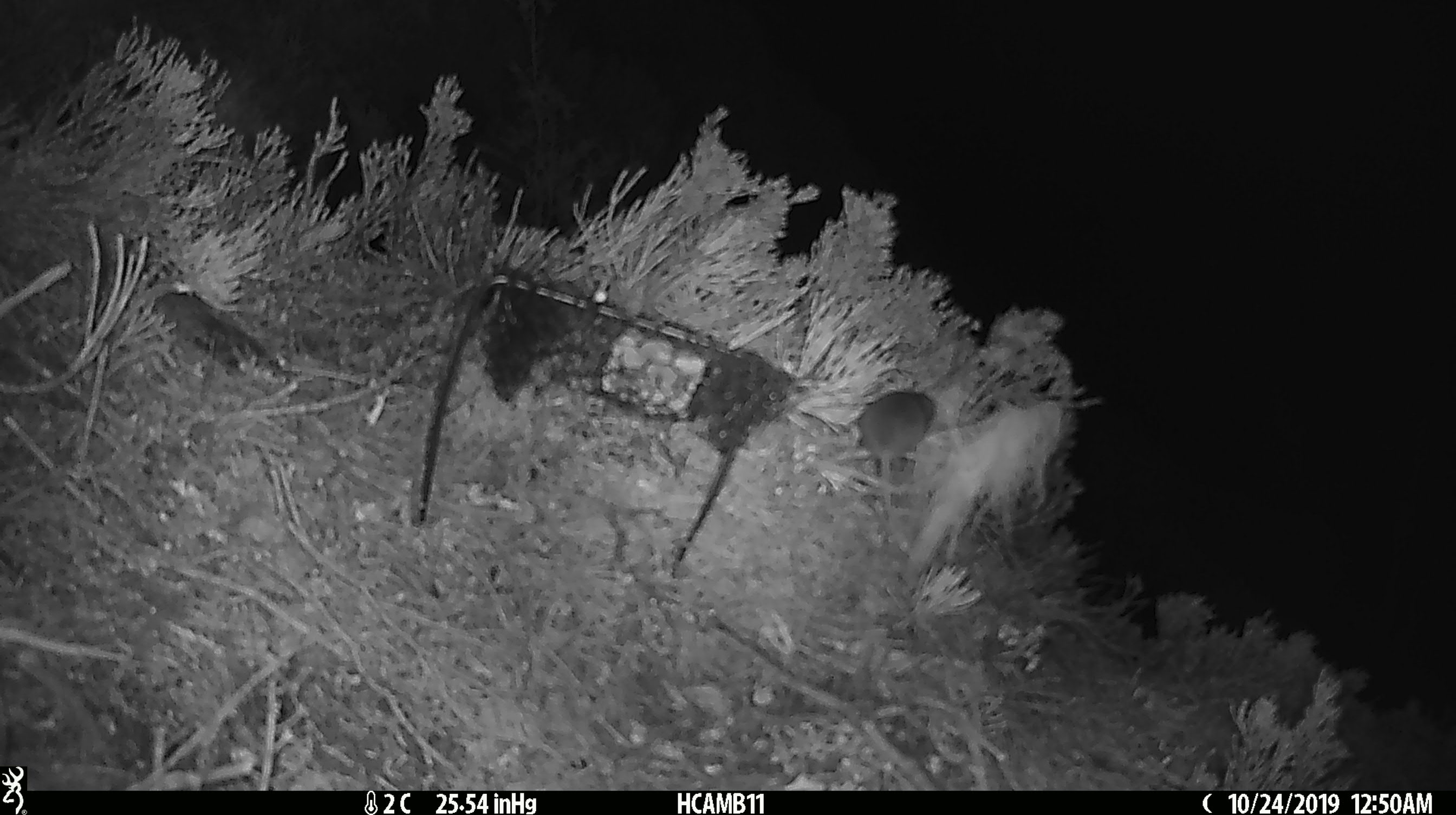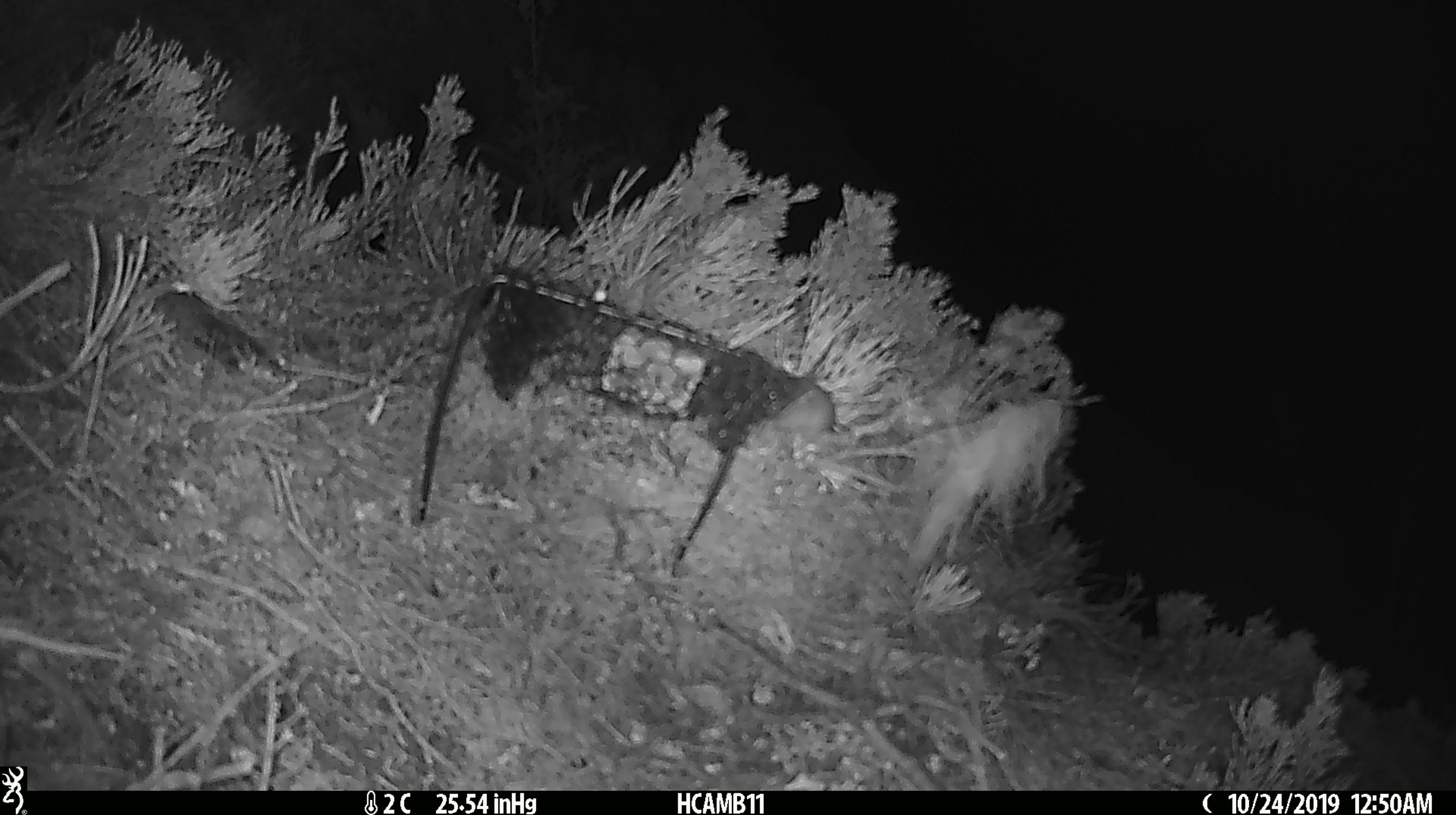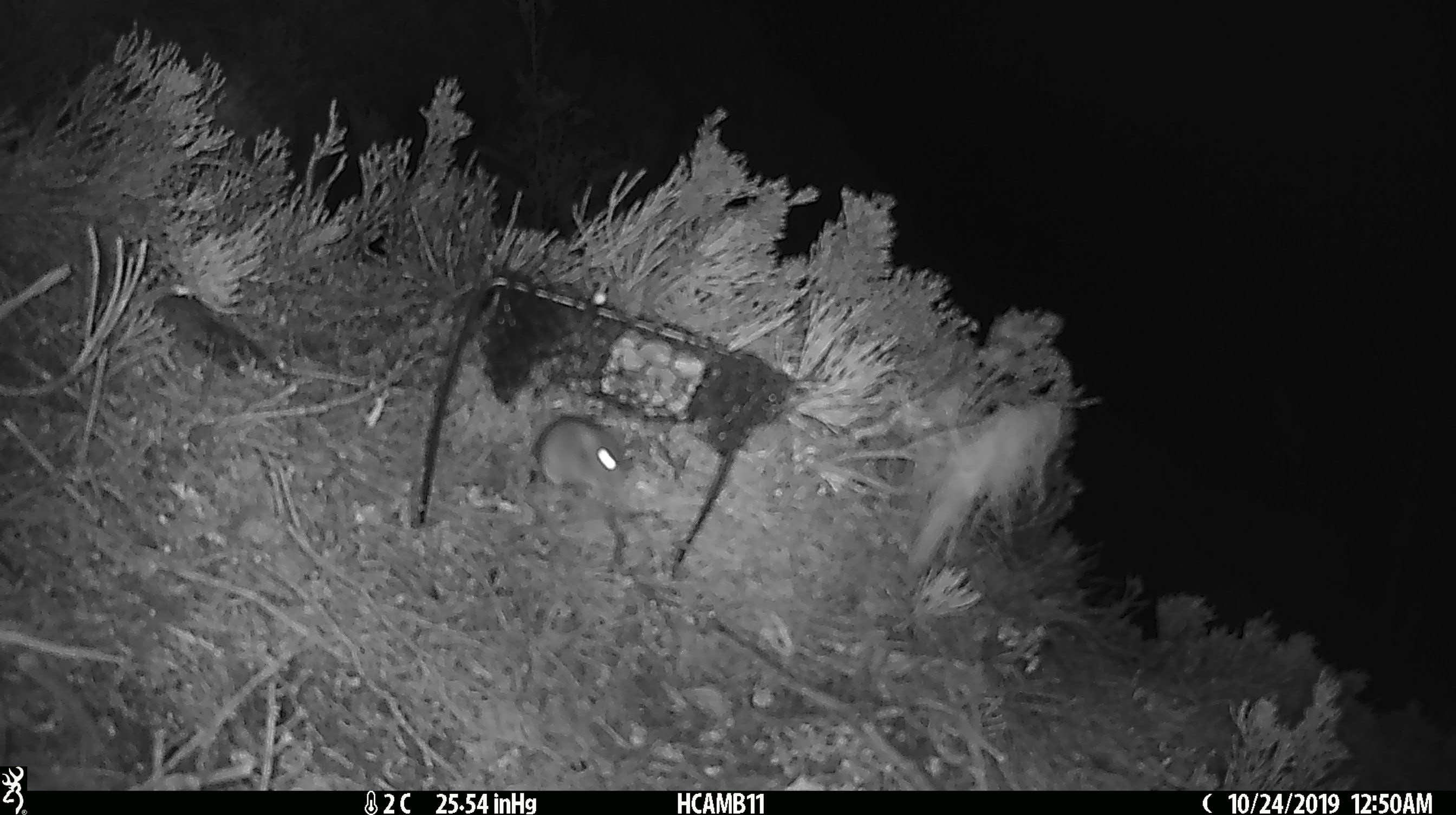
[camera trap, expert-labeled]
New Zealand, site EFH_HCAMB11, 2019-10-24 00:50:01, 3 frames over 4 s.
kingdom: Animalia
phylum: Chordata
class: Mammalia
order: Rodentia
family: Muridae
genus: Mus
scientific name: Mus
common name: mouse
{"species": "mouse (Mus)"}